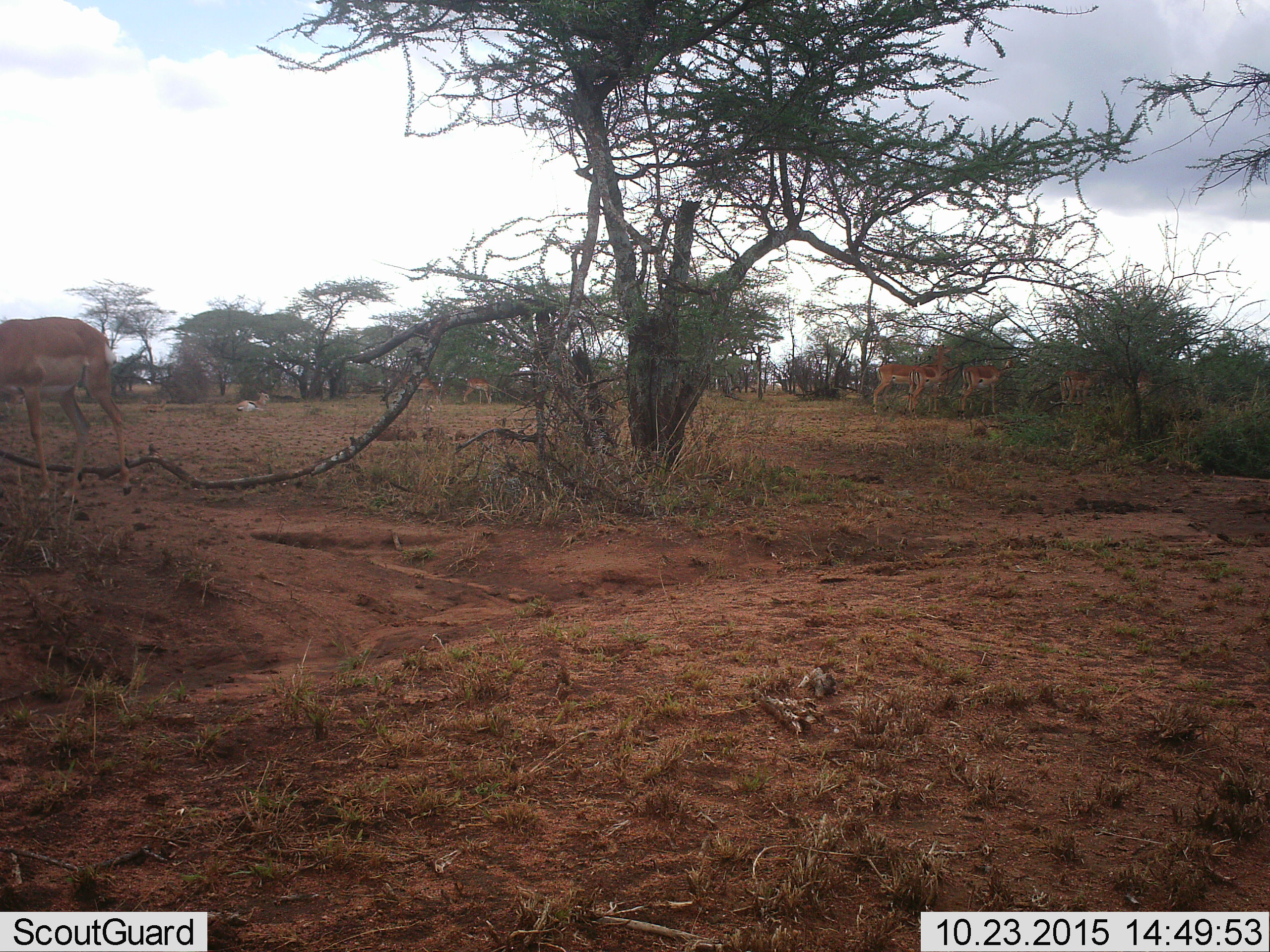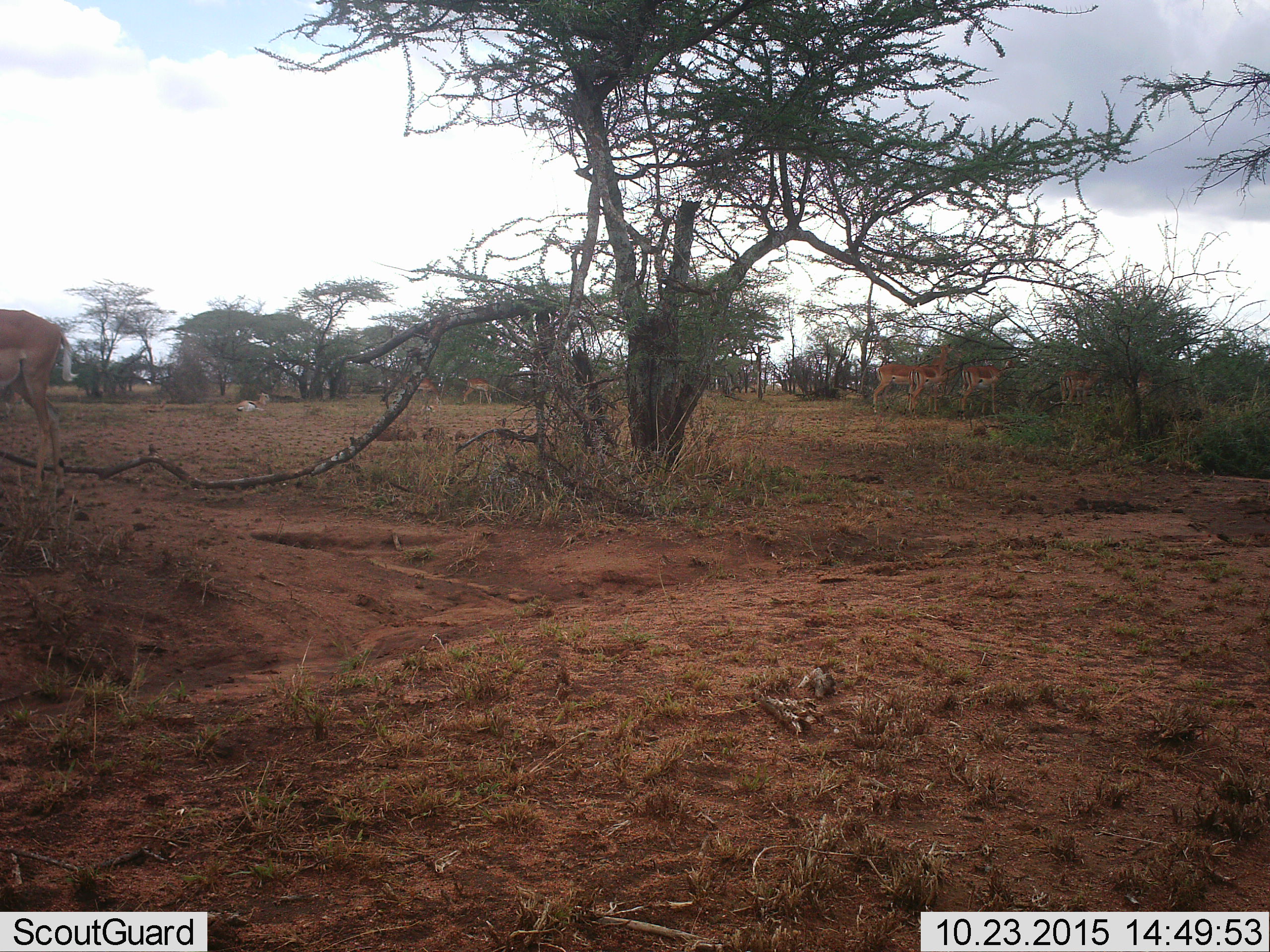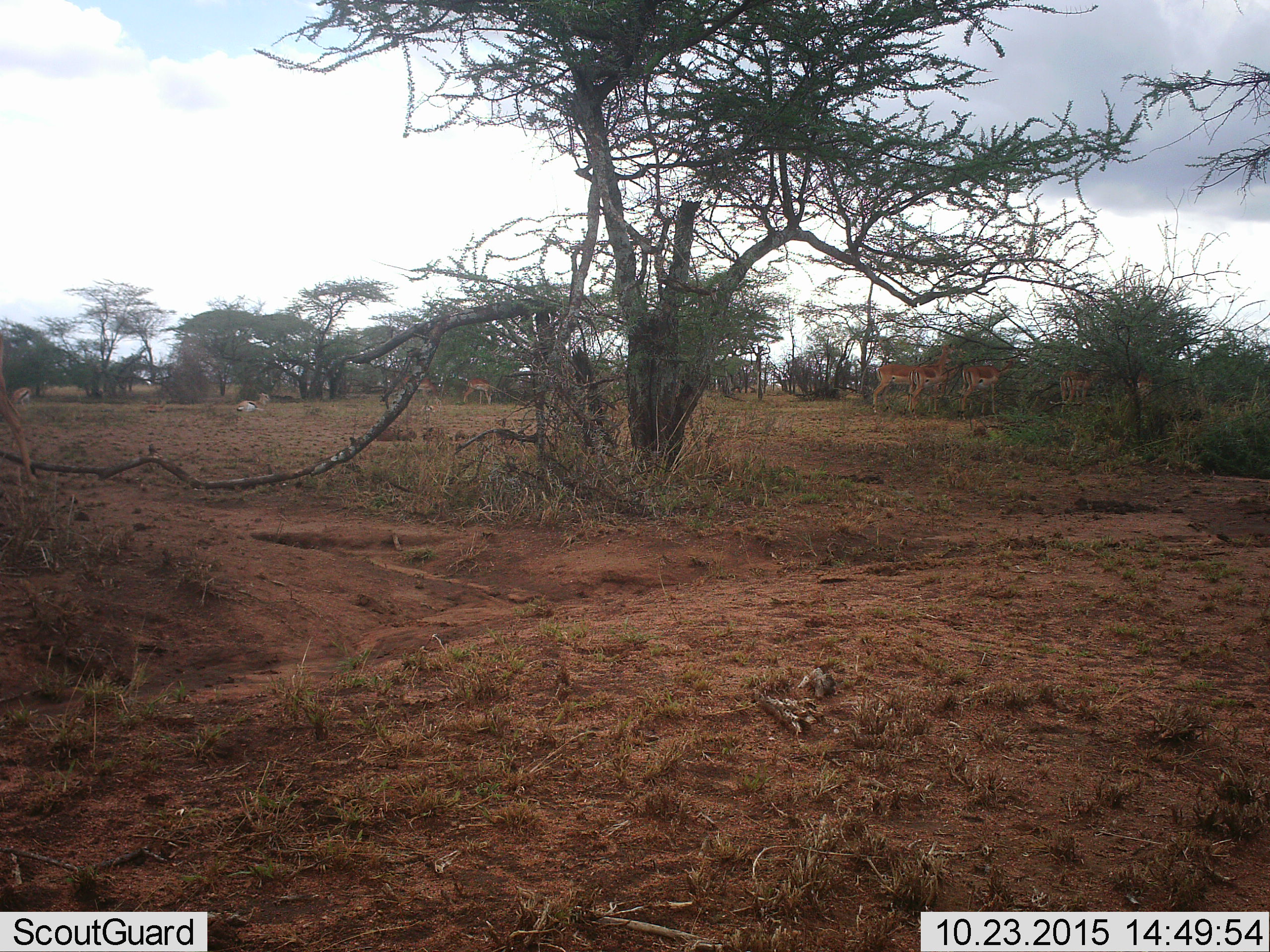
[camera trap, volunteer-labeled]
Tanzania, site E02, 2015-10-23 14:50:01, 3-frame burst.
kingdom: Animalia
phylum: Chordata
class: Mammalia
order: Artiodactyla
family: Bovidae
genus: Eudorcas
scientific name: Eudorcas thomsonii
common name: thomson's gazelle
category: gazellethomsons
Gazellethomsons (thomson's gazelle) (Eudorcas thomsonii), count 6. Behavior (volunteer vote fractions): standing 30%, resting 60%, moving 30%, interacting 0%. Young present (vote fraction): 0%. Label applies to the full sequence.